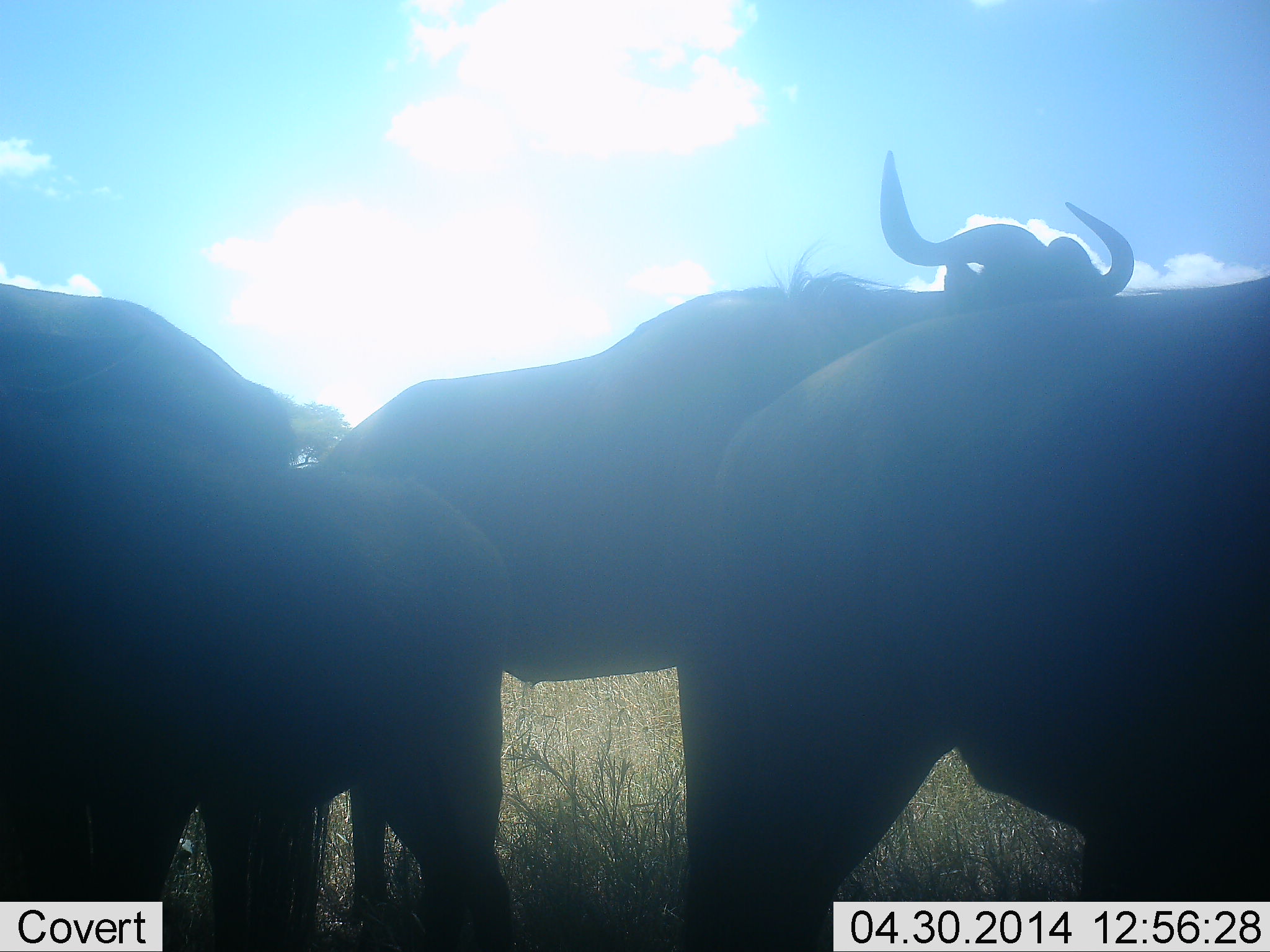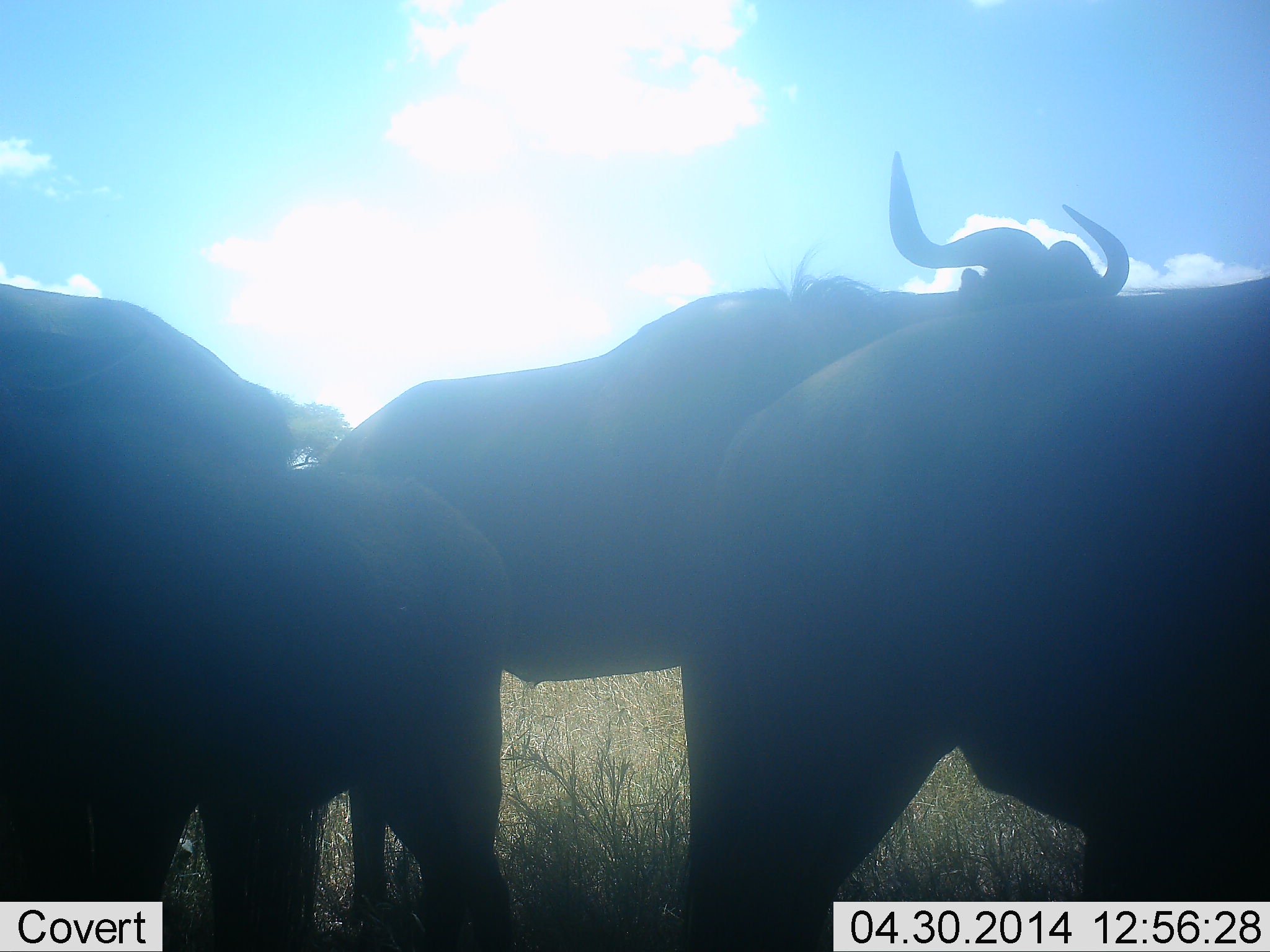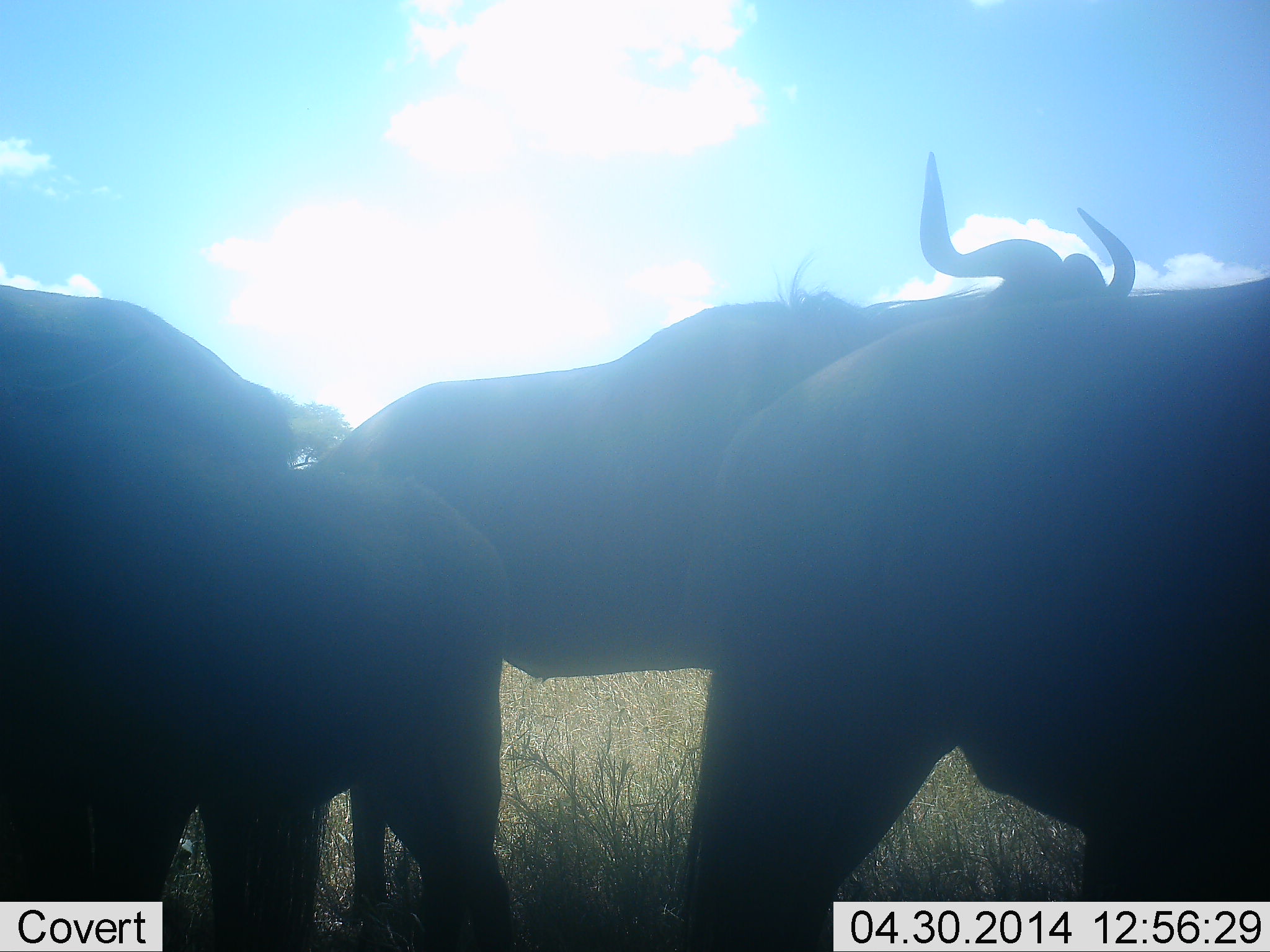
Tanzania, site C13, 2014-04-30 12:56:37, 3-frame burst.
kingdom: Animalia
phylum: Chordata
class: Mammalia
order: Artiodactyla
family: Bovidae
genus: Connochaetes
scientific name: Connochaetes taurinus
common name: blue wildebeest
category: wildebeest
Wildebeest (blue wildebeest) (Connochaetes taurinus), count 4. Behavior (volunteer vote fractions): standing 100%, resting 10%, moving 0%, interacting 0%. Young present (vote fraction): 30%. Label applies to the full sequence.